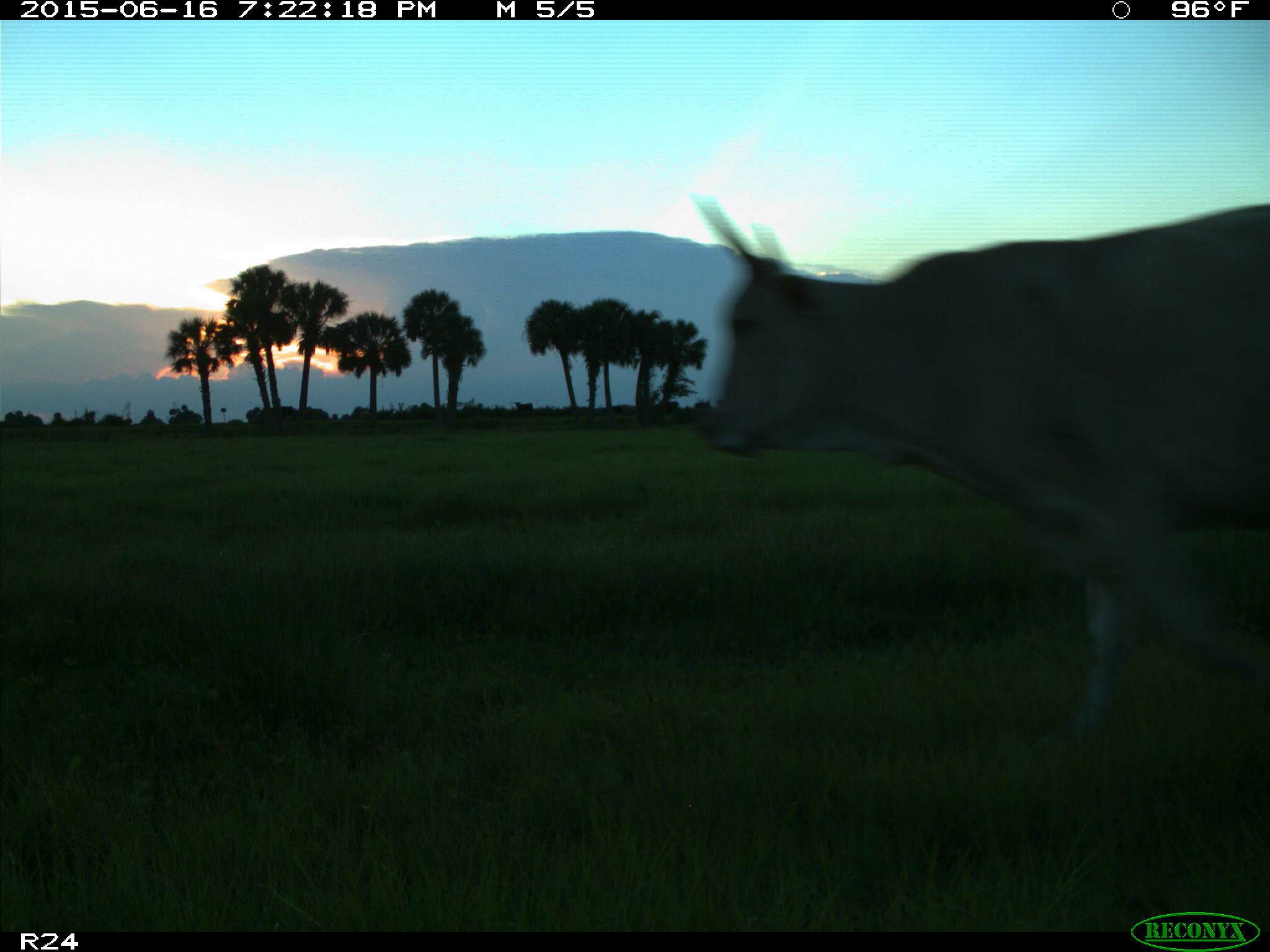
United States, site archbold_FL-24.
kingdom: Animalia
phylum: Chordata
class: Mammalia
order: Artiodactyla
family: Bovidae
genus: Bos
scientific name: Bos taurus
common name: domestic cow